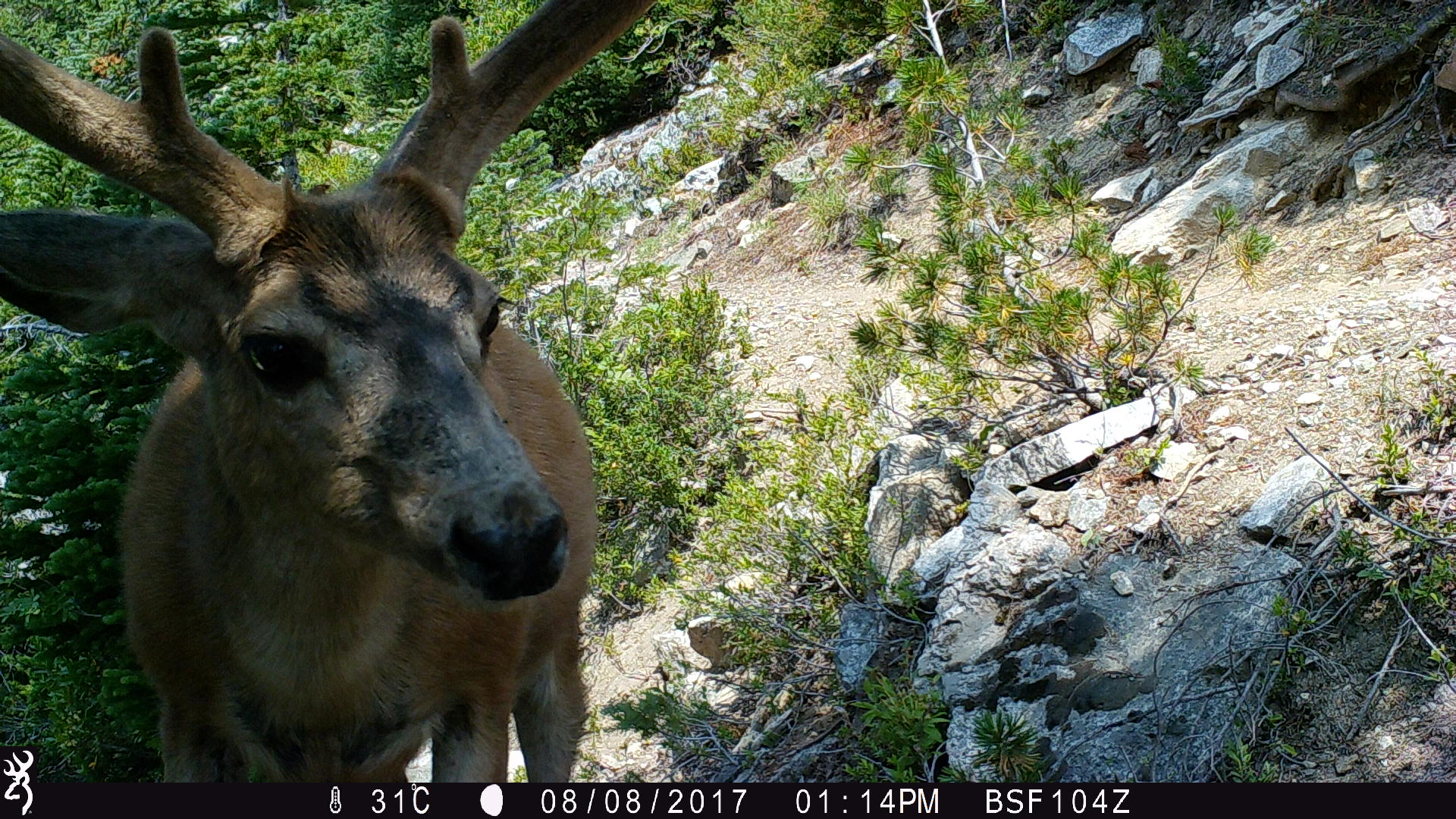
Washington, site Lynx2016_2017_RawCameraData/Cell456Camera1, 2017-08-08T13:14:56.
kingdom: Animalia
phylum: Chordata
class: Mammalia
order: Artiodactyla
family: Cervidae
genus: Odocoileus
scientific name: Odocoileus hemionus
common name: mule deer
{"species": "Odocoileus hemionus (mule deer)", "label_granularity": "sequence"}